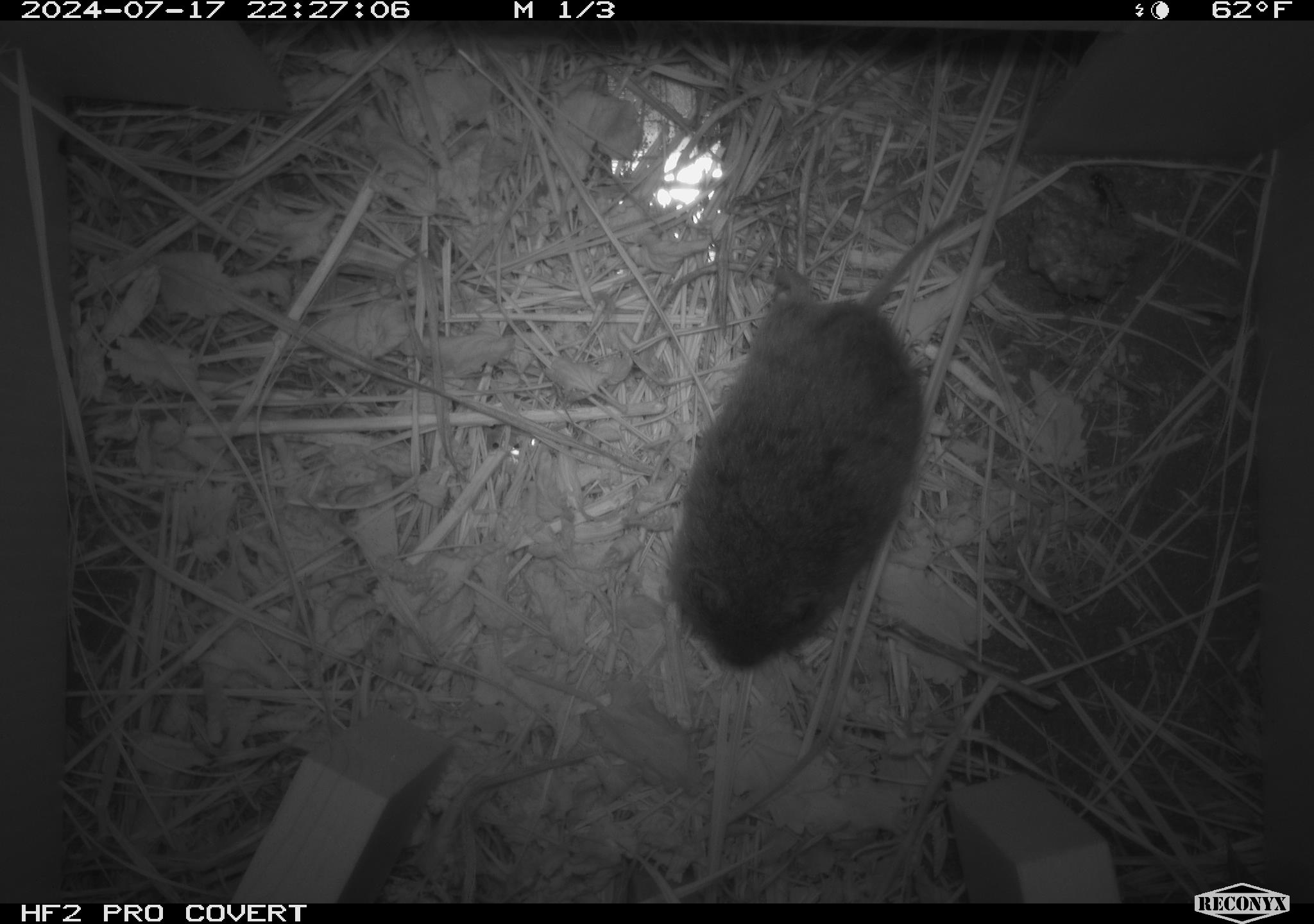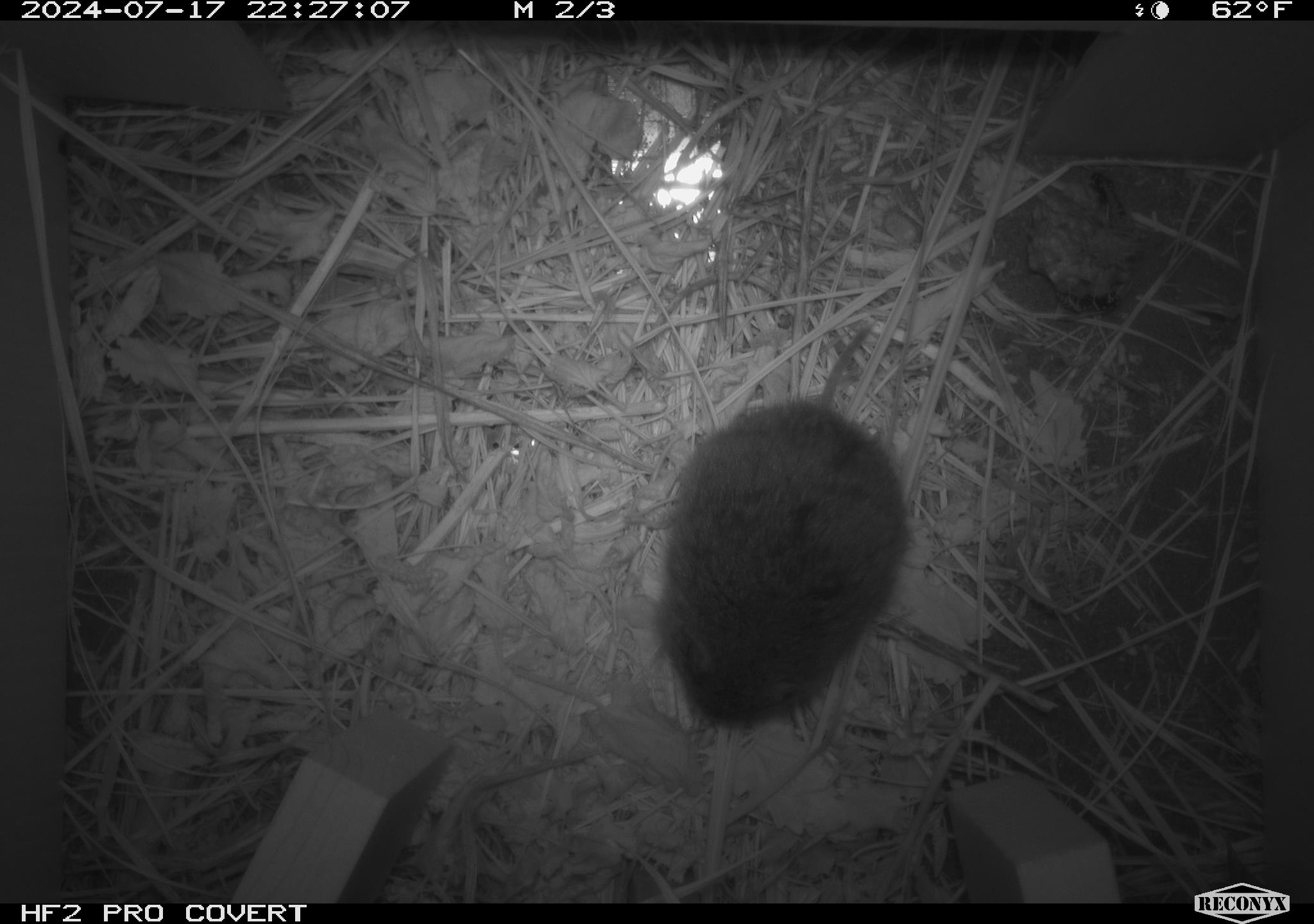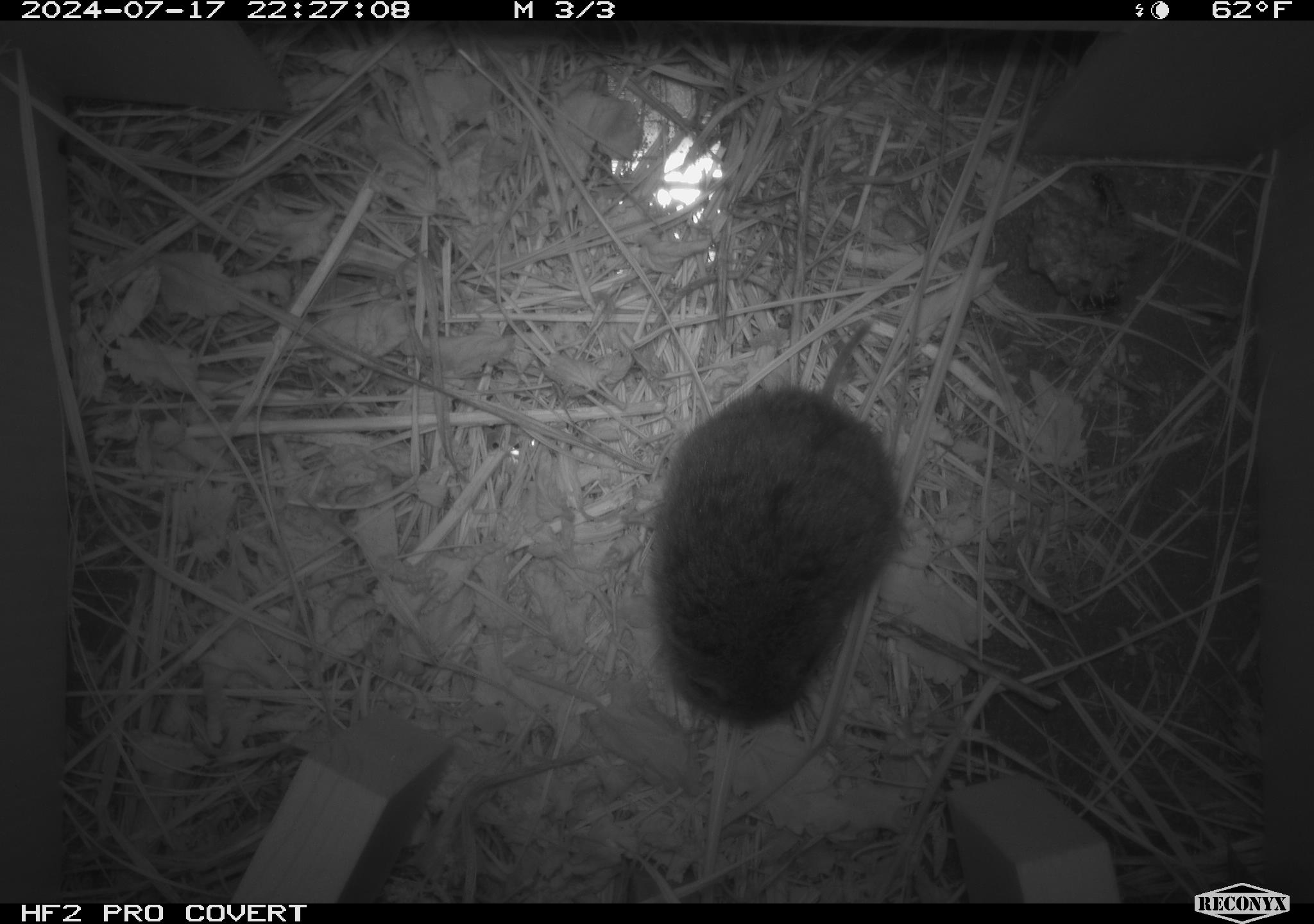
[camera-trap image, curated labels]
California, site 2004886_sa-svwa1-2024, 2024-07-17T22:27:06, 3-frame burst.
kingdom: Animalia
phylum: Arthropoda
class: Insecta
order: Hymenoptera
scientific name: Hymenoptera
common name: ants, bees, wasps, and sawflies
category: hymenoptera order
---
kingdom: Animalia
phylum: Chordata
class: Mammalia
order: Rodentia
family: Cricetidae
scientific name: Arvicolinae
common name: voles, lemmings, and muskrats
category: arvicolinae subfamily